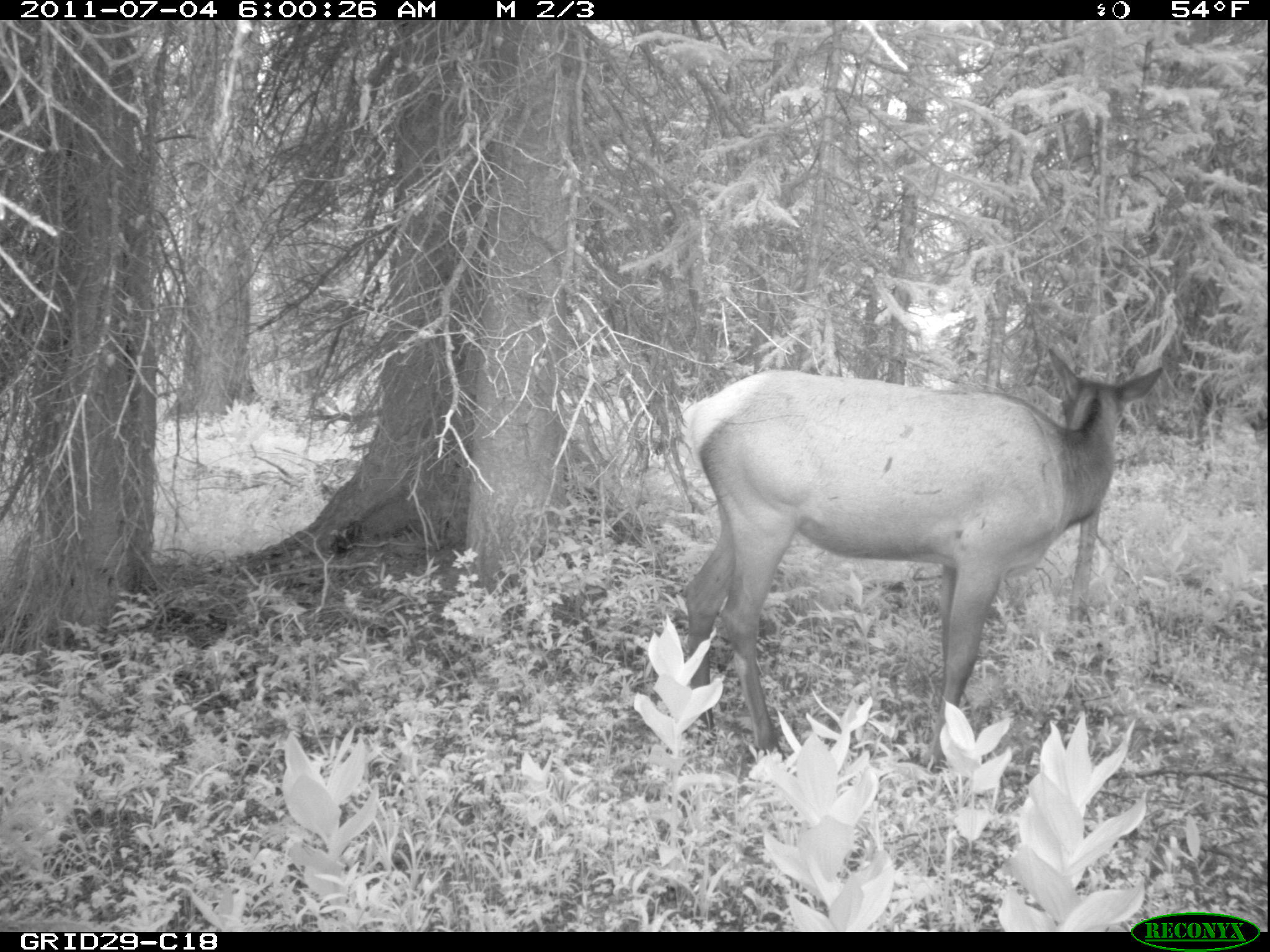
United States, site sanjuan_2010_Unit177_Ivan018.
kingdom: Animalia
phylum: Chordata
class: Mammalia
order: Artiodactyla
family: Cervidae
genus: Cervus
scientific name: Cervus elaphus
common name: red deer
Cervus elaphus (red deer).